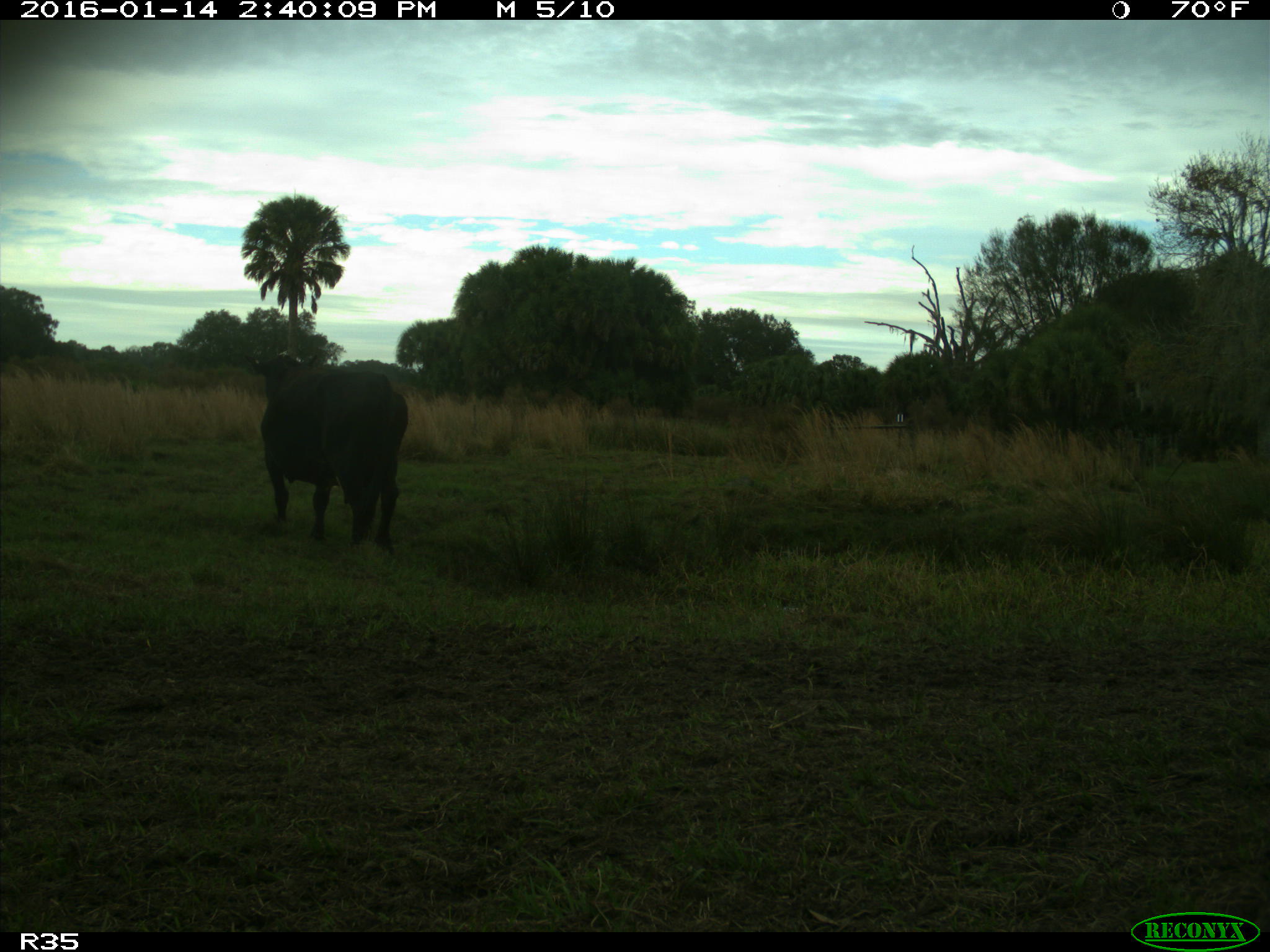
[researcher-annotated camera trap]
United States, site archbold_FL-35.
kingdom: Animalia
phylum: Chordata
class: Mammalia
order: Artiodactyla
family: Bovidae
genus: Bos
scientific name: Bos taurus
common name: domestic cow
Bos taurus (domestic cow).